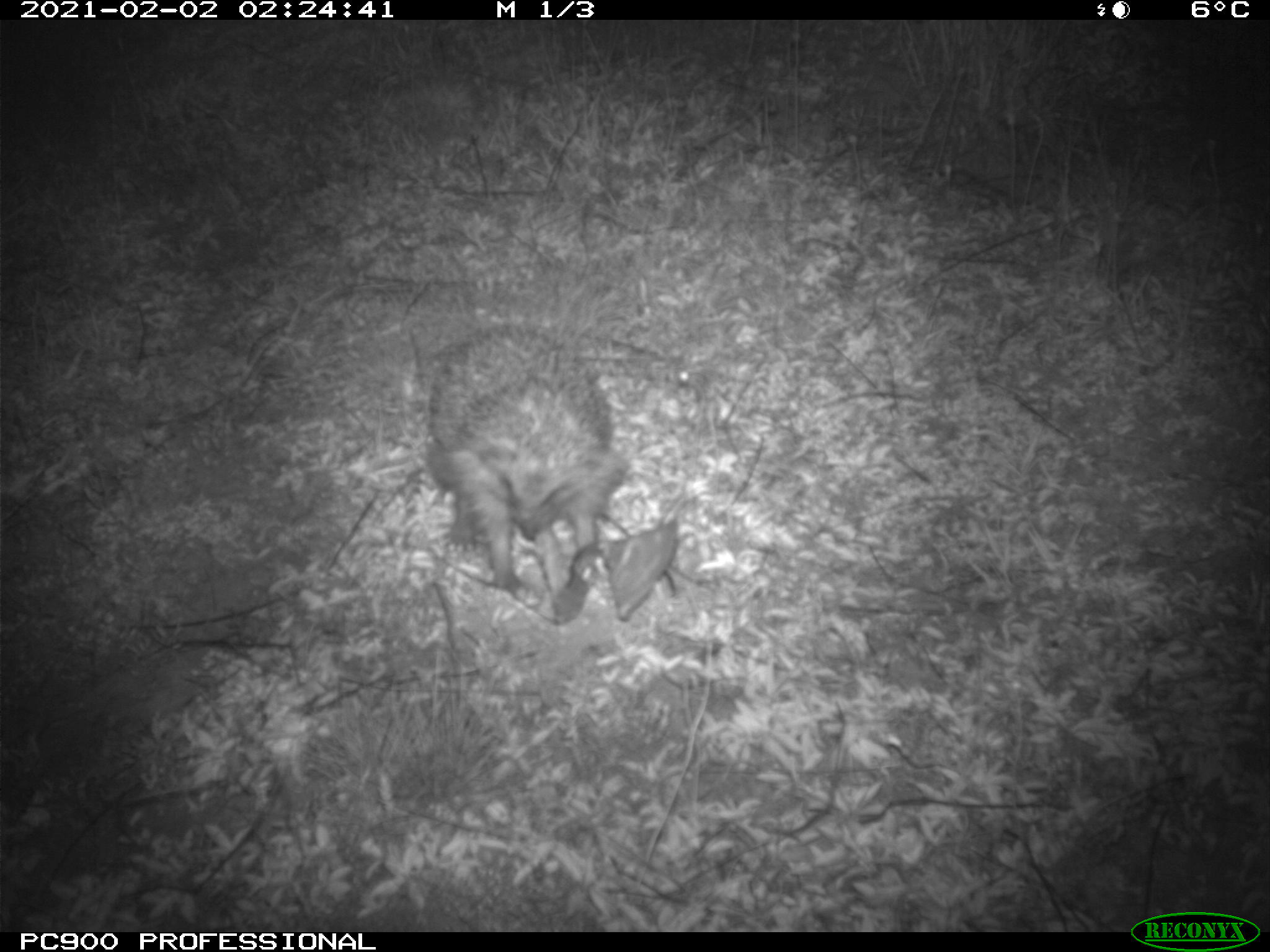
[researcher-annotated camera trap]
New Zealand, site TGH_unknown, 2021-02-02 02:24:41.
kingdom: Animalia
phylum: Chordata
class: Mammalia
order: Eulipotyphla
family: Erinaceidae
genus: Erinaceus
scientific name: Erinaceus europaeus europaeus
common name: european hedgehog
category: hedgehog